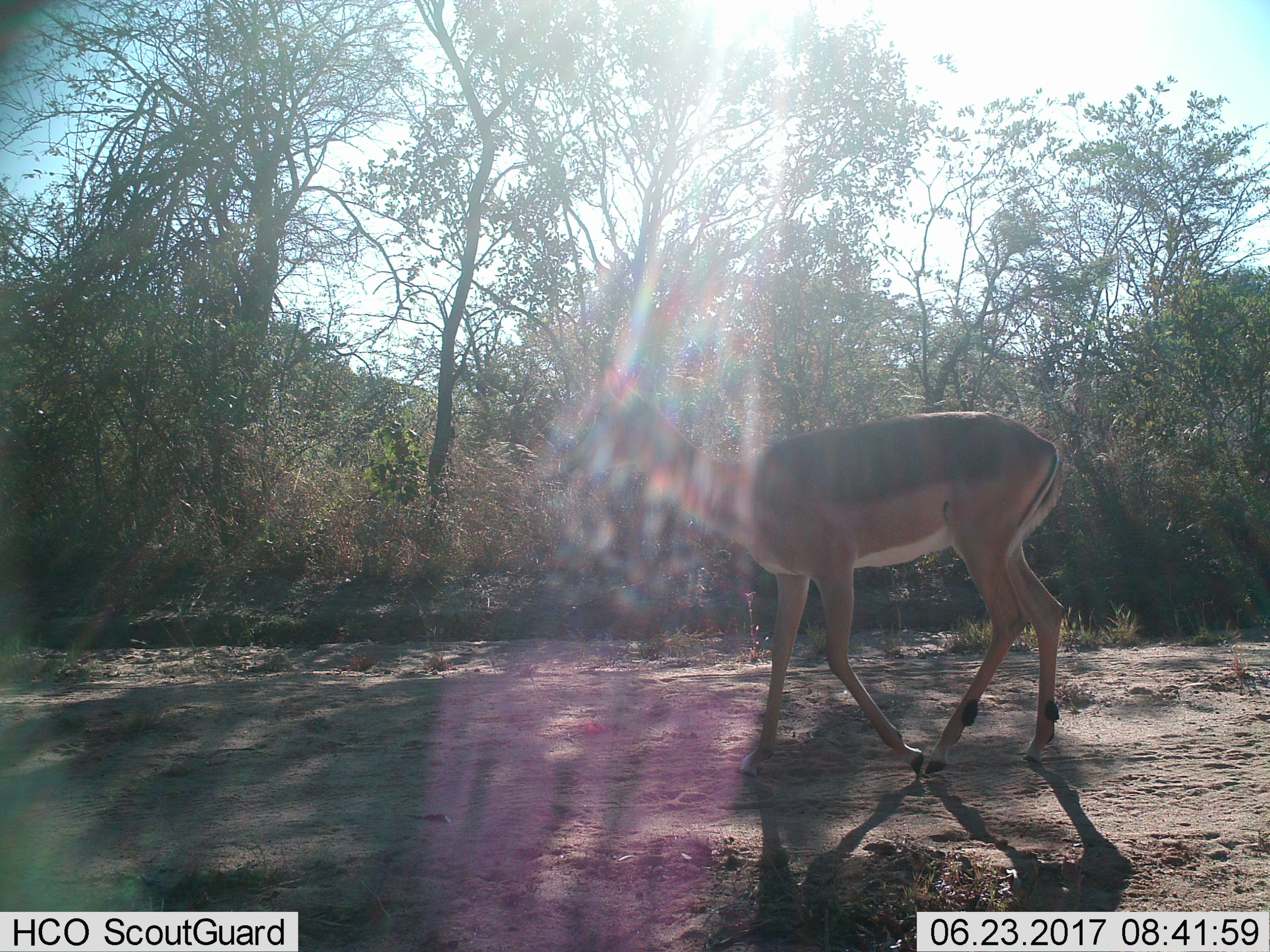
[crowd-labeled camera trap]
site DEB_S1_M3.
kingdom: Animalia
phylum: Chordata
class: Mammalia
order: Artiodactyla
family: Bovidae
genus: Aepyceros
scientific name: Aepyceros melampus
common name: impala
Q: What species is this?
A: Impala (Aepyceros melampus).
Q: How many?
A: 1.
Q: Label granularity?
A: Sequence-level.